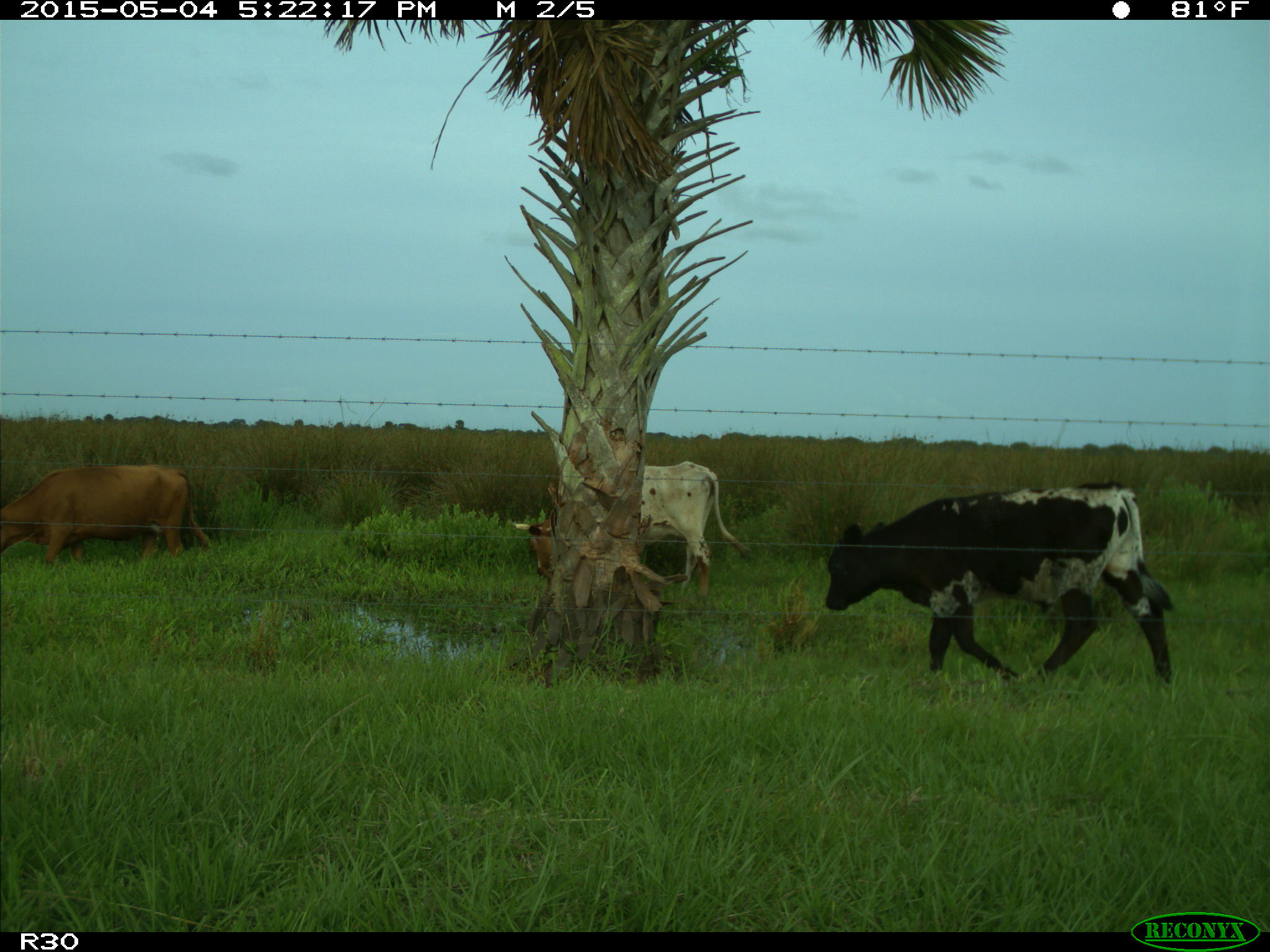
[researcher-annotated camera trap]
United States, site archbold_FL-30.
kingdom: Animalia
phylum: Chordata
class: Mammalia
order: Artiodactyla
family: Bovidae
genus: Bos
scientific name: Bos taurus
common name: domestic cow